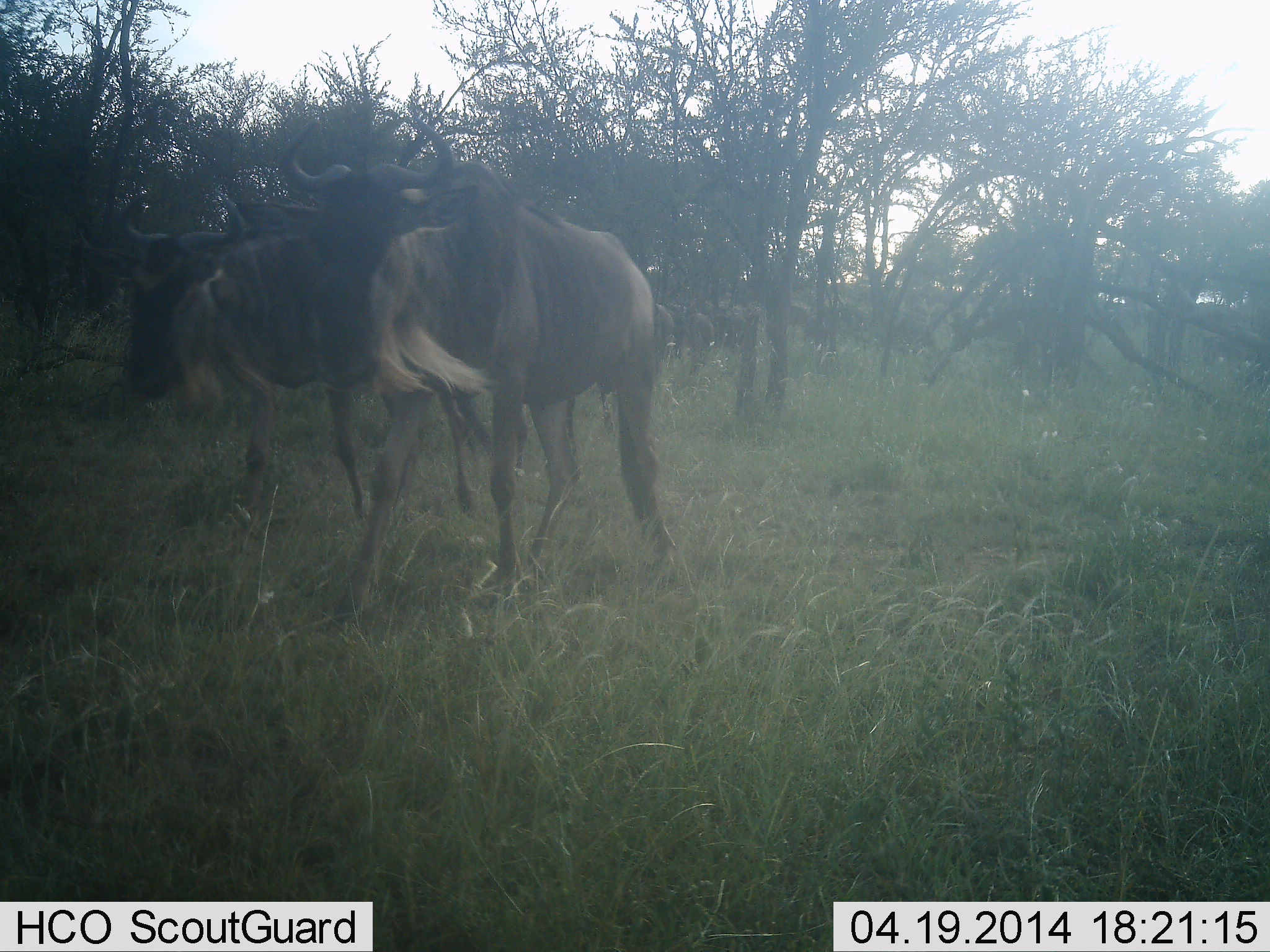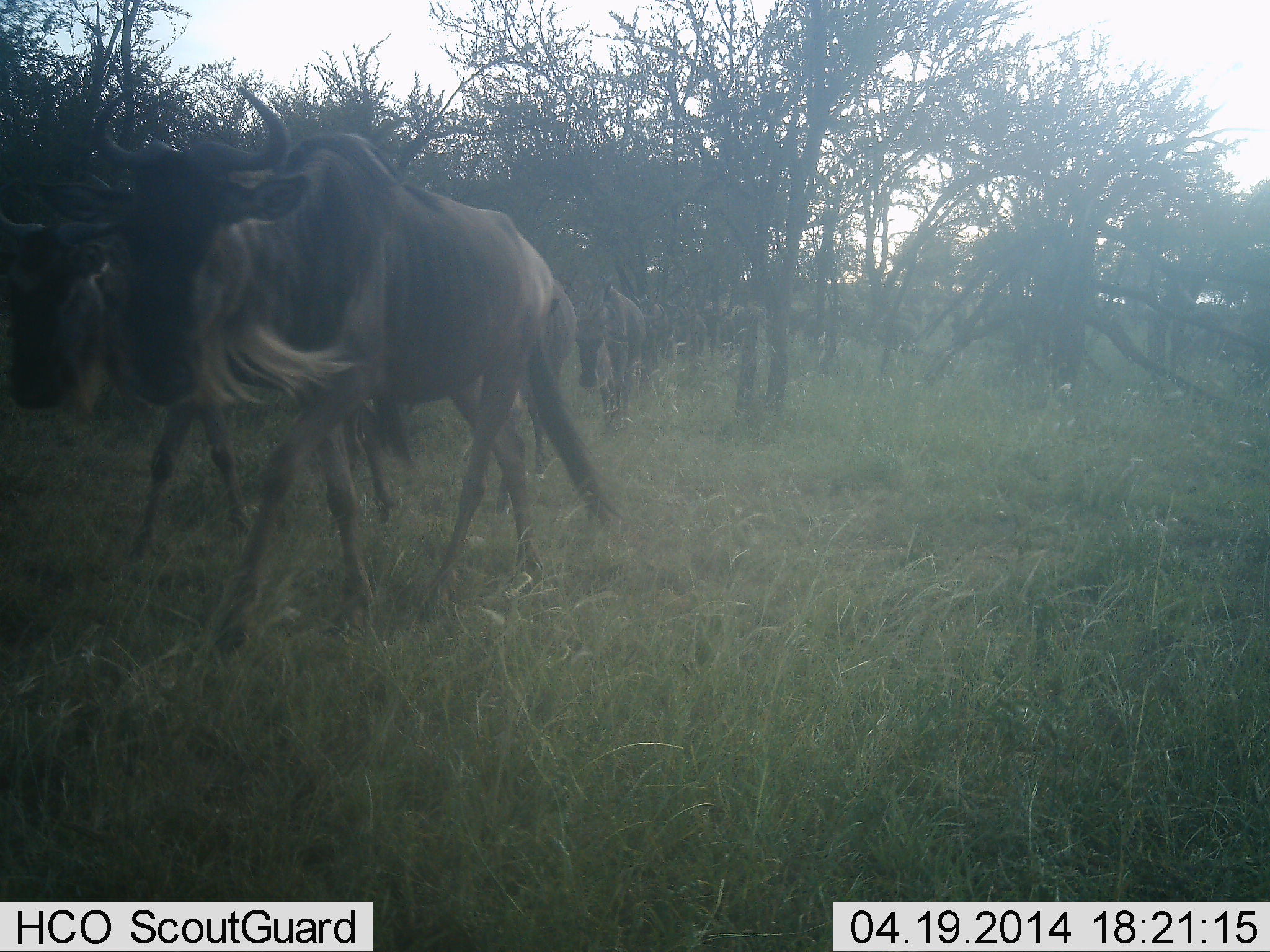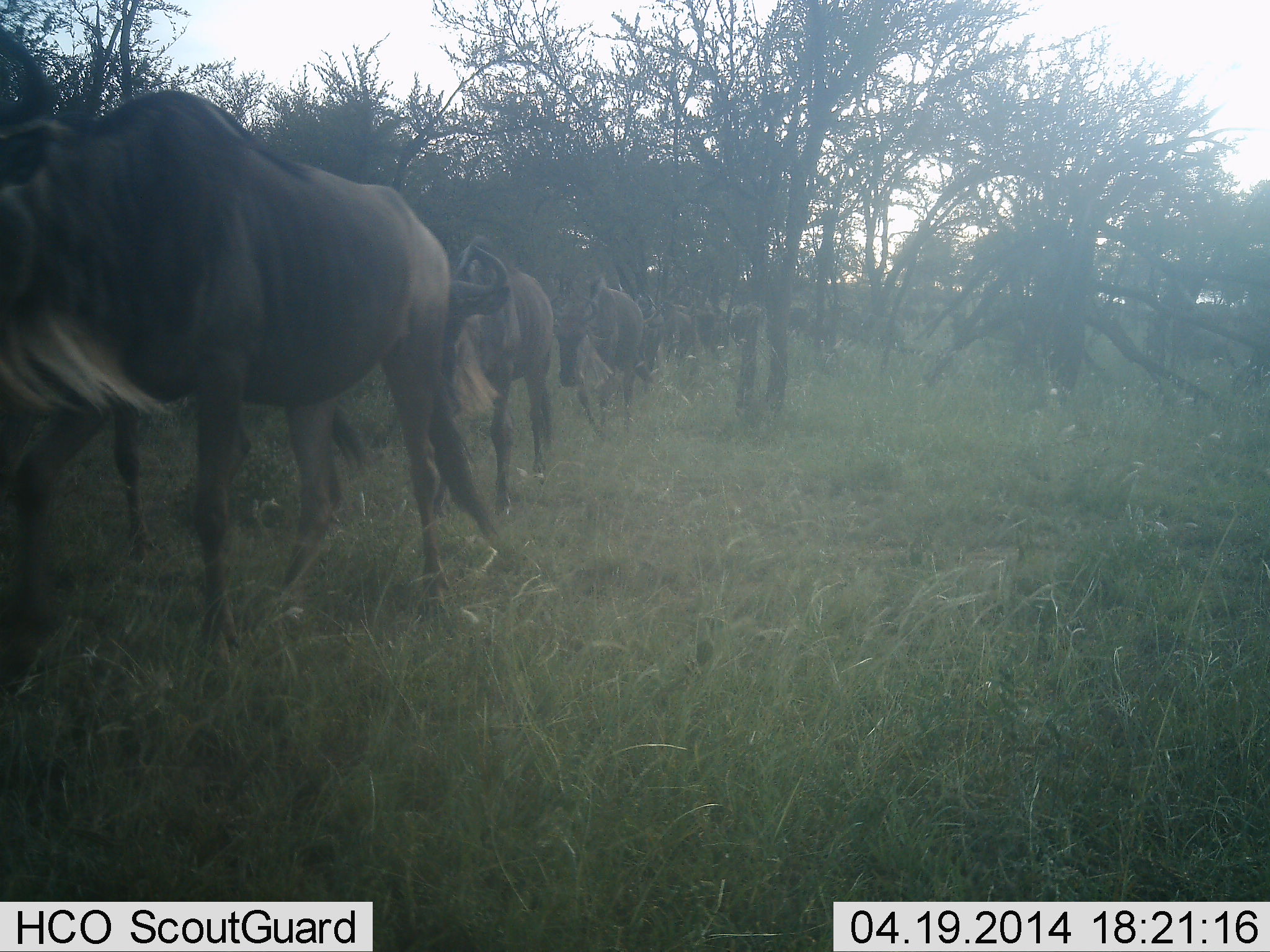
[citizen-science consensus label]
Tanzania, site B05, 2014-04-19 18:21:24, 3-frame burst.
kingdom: Animalia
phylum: Chordata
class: Mammalia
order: Artiodactyla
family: Bovidae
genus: Connochaetes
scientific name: Connochaetes taurinus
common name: blue wildebeest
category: wildebeest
Wildebeest (blue wildebeest) (Connochaetes taurinus), count 10. Behavior (volunteer vote fractions): standing 20%, resting 0%, moving 100%, interacting 0%. Young present (vote fraction): 0%. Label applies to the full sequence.